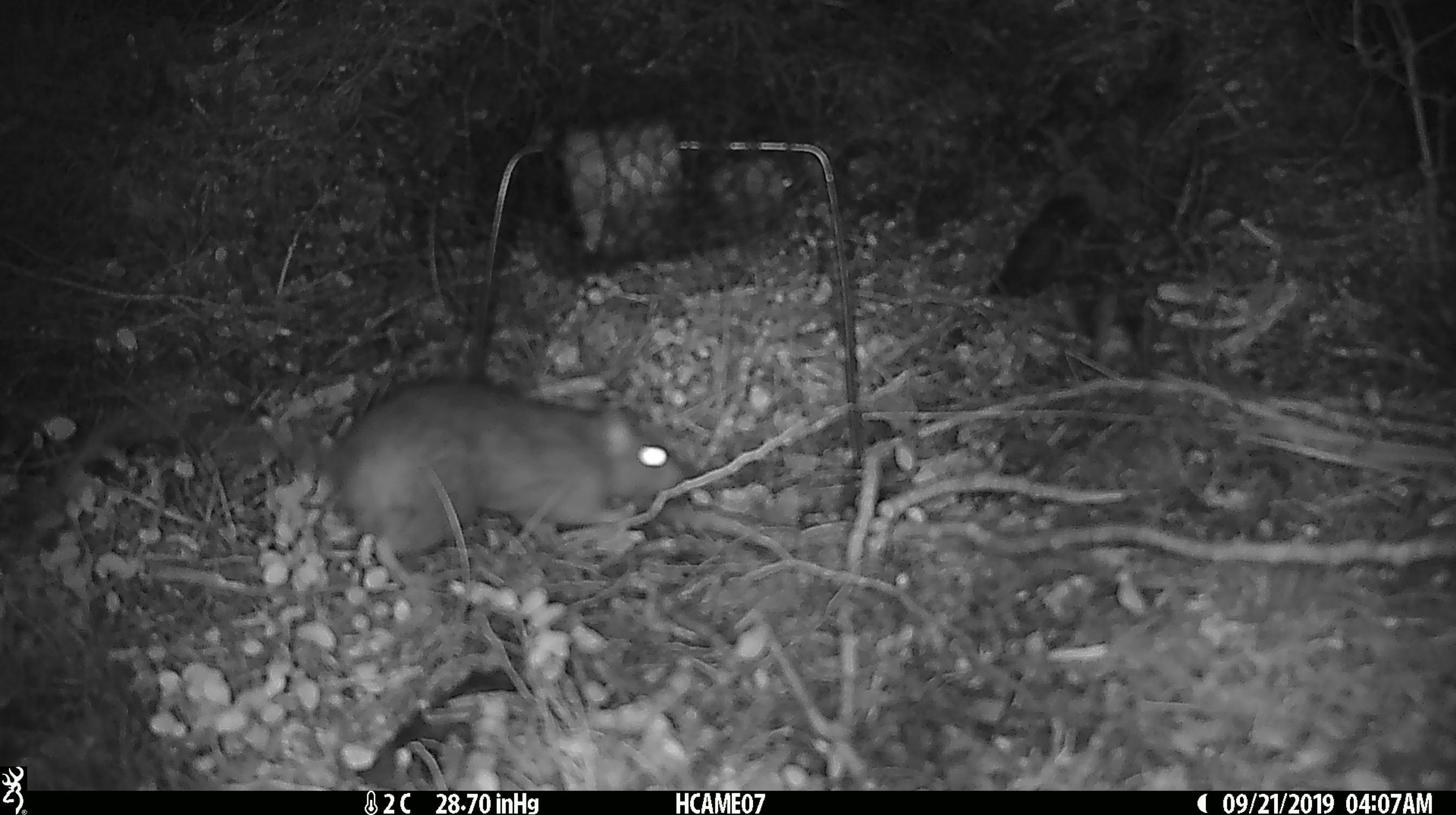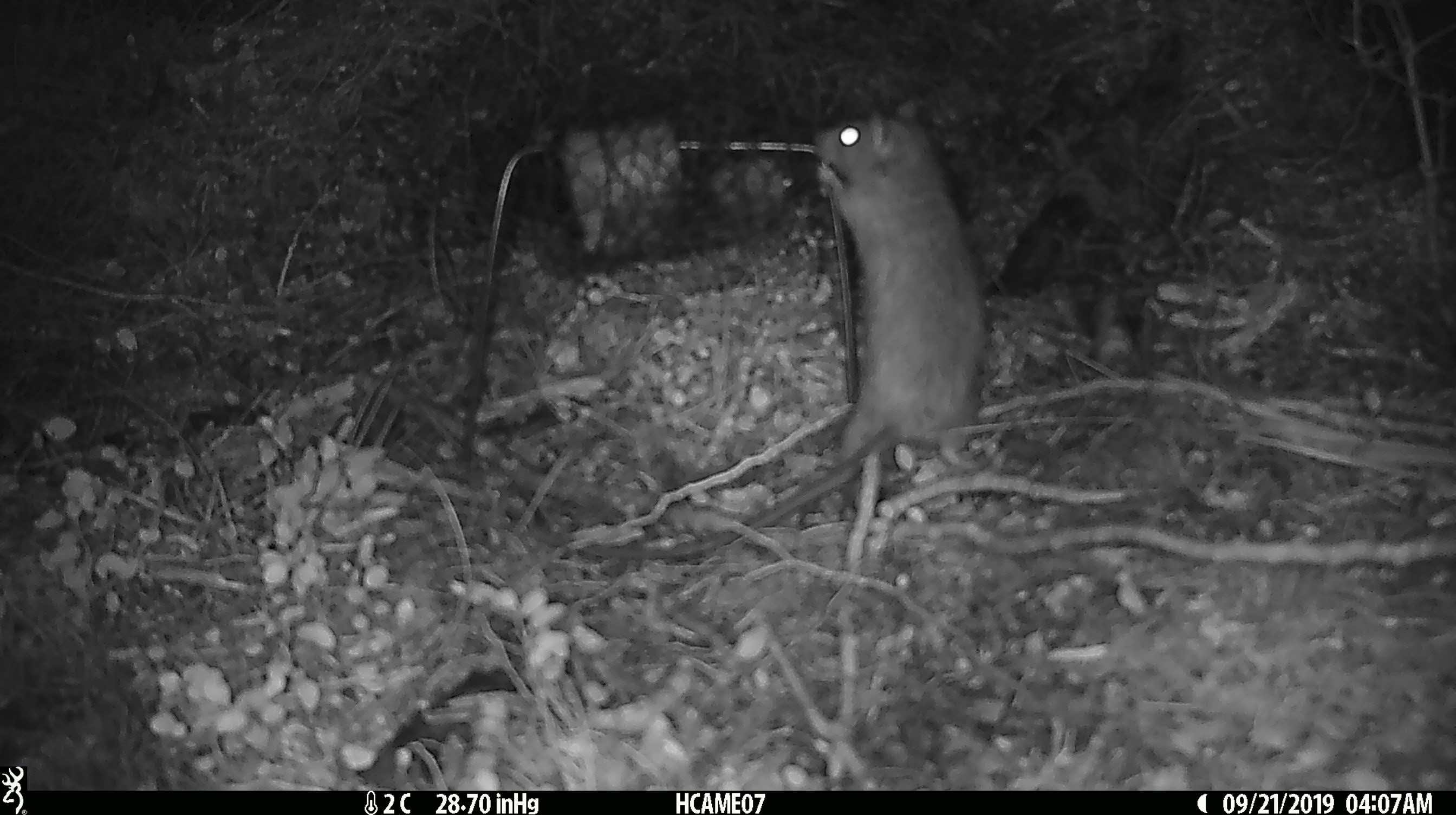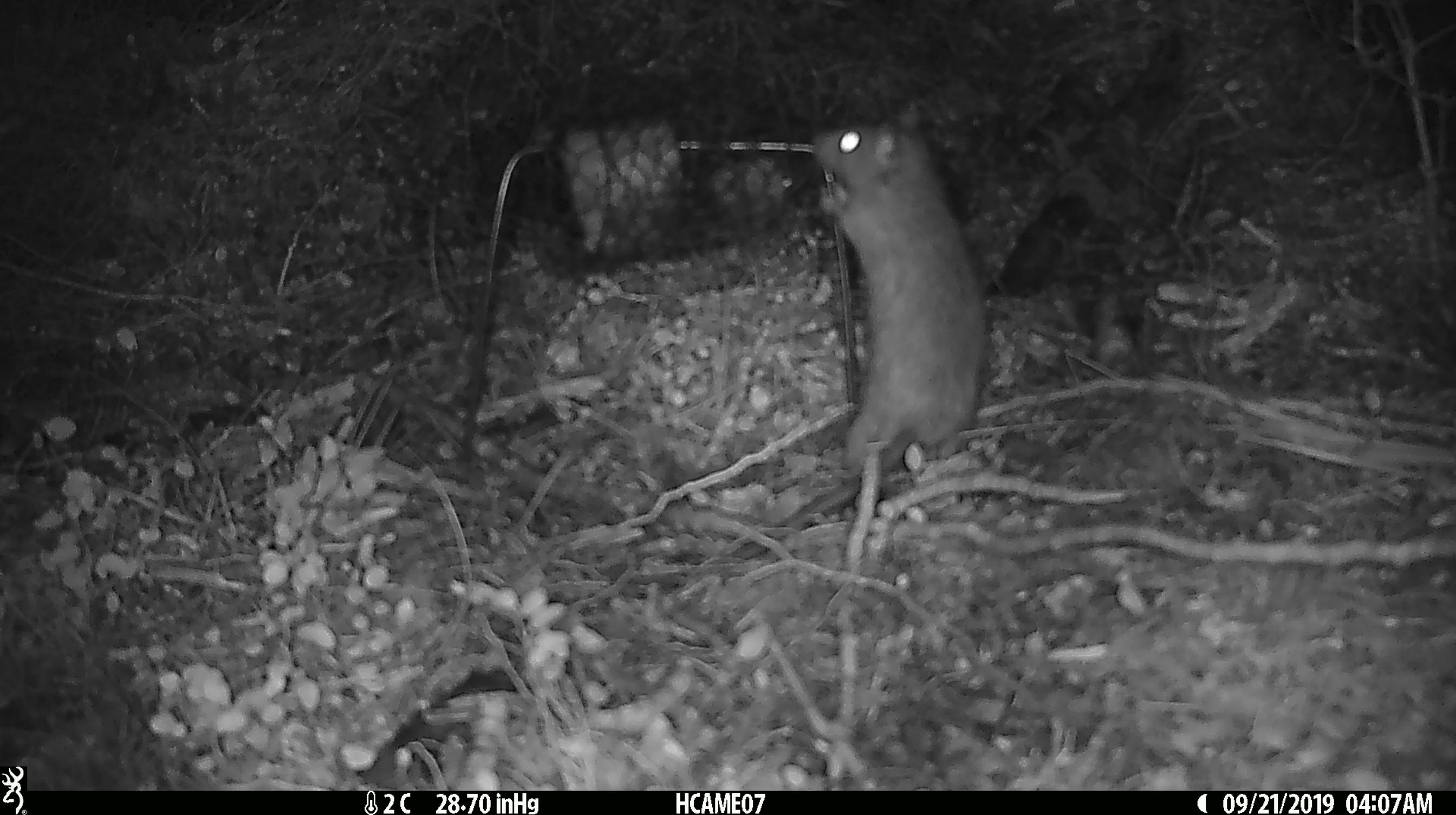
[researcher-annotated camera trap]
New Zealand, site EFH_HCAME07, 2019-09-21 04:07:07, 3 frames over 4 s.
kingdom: Animalia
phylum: Chordata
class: Mammalia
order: Rodentia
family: Muridae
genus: Rattus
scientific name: Rattus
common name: rat